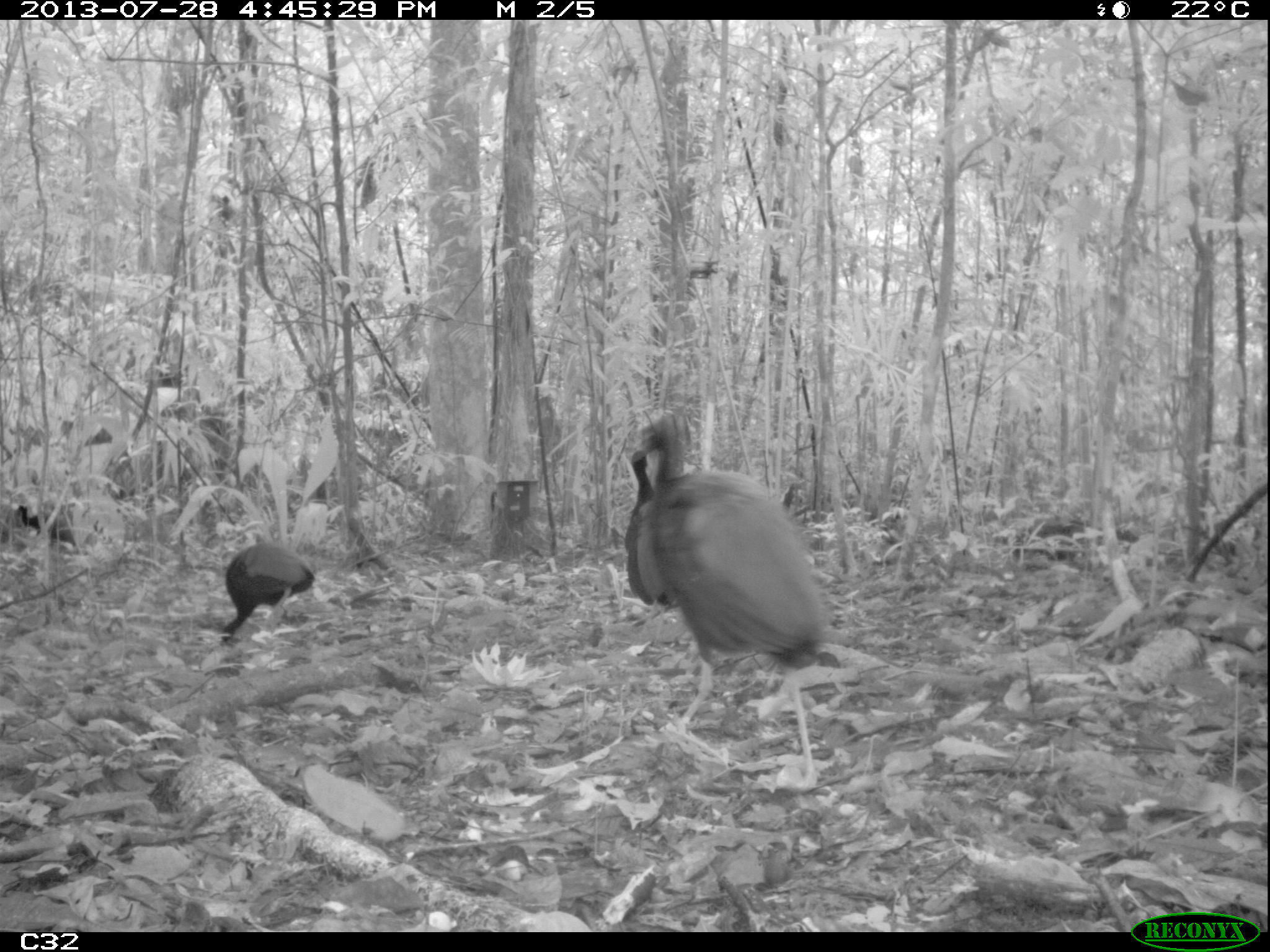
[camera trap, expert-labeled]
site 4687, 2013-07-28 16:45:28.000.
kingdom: Animalia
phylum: Chordata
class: Aves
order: Gruiformes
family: Psophiidae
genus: Psophia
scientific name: Psophia crepitans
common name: gray-winged trumpeter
Psophia crepitans (gray-winged trumpeter), count 5, age adult.